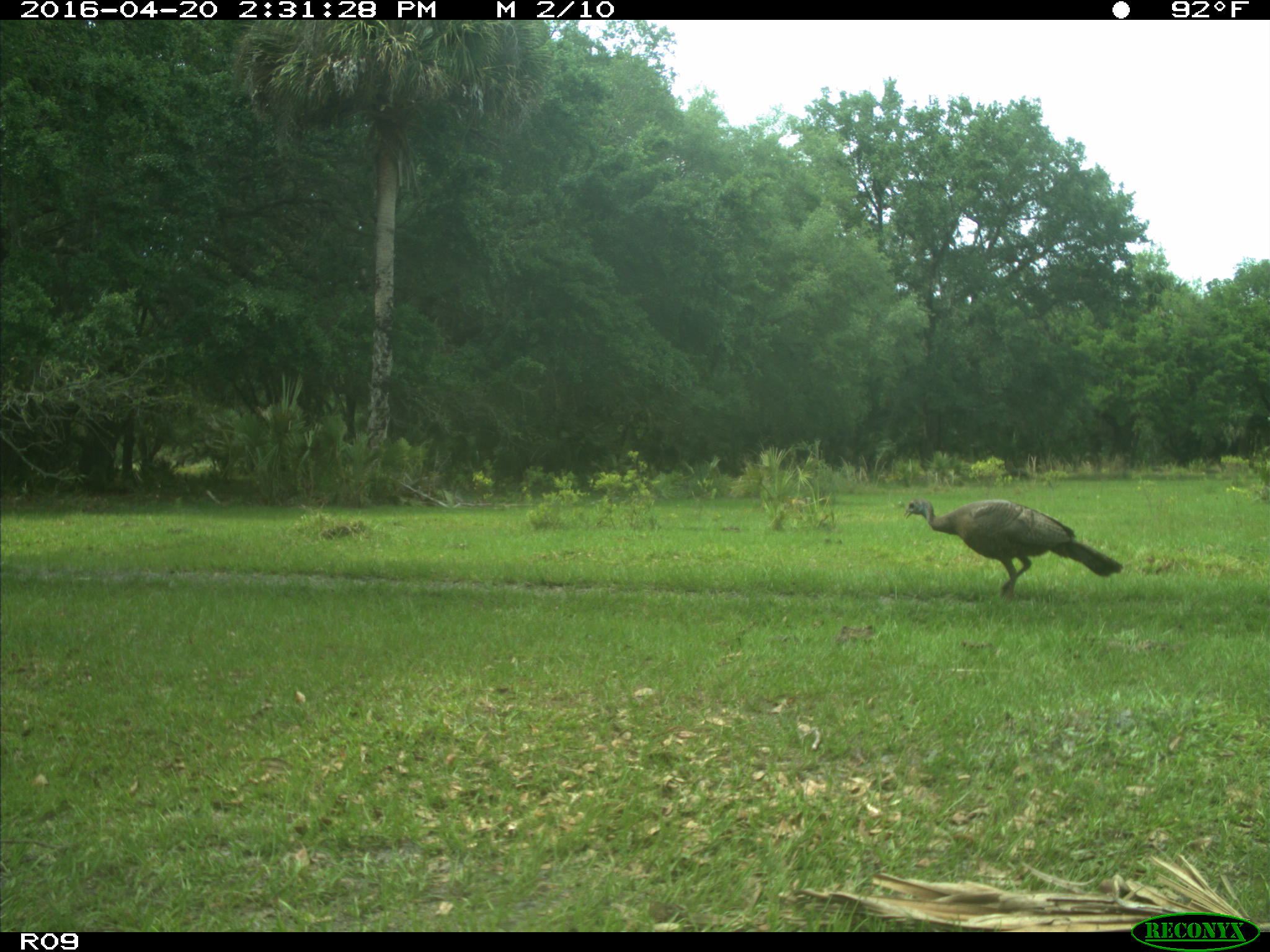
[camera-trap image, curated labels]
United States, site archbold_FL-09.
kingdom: Animalia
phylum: Chordata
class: Aves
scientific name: Aves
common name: birds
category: unidentified bird